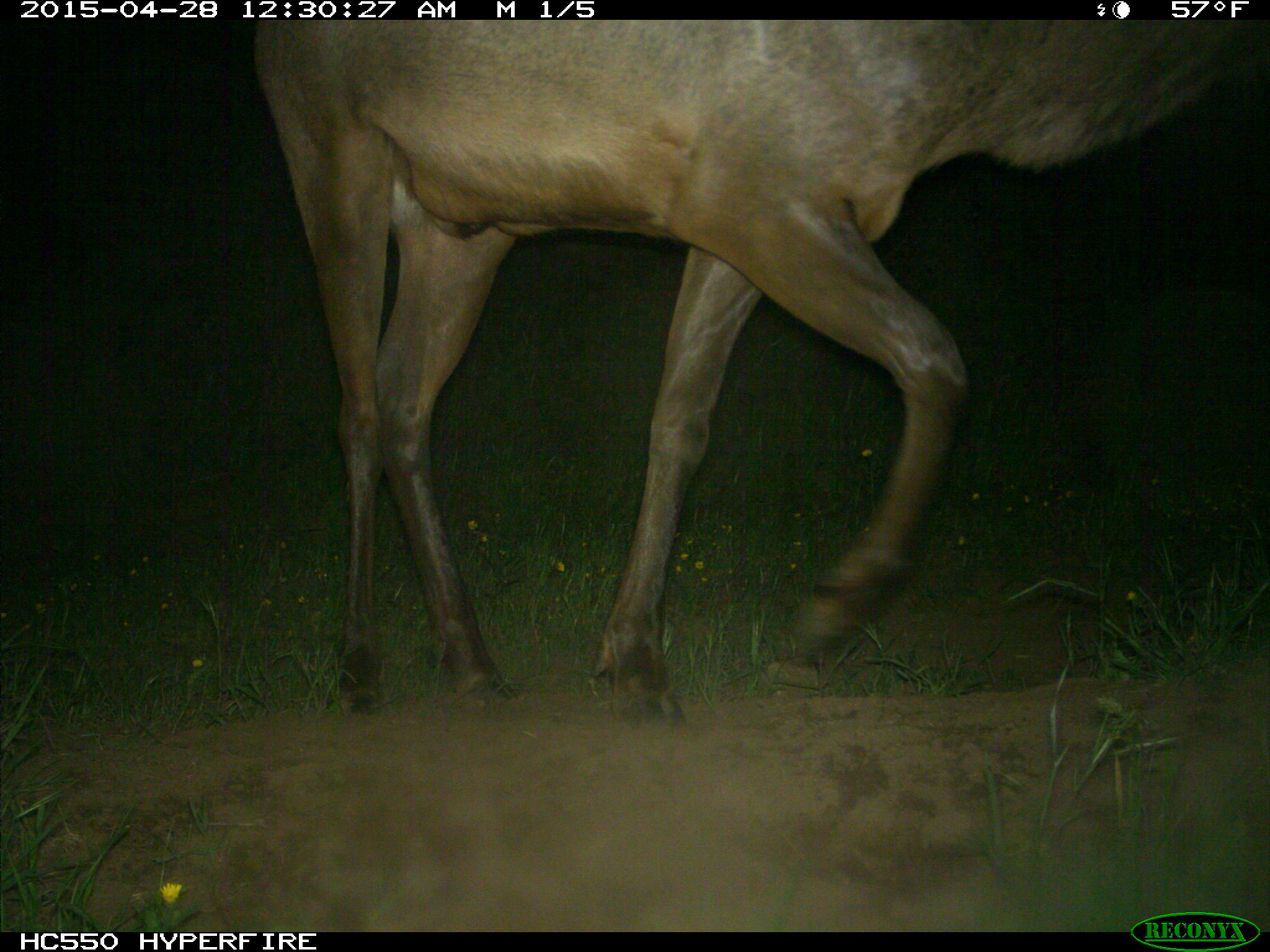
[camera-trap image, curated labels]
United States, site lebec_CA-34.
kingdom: Animalia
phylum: Chordata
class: Mammalia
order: Artiodactyla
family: Cervidae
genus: Cervus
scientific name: Cervus canadensis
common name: elk